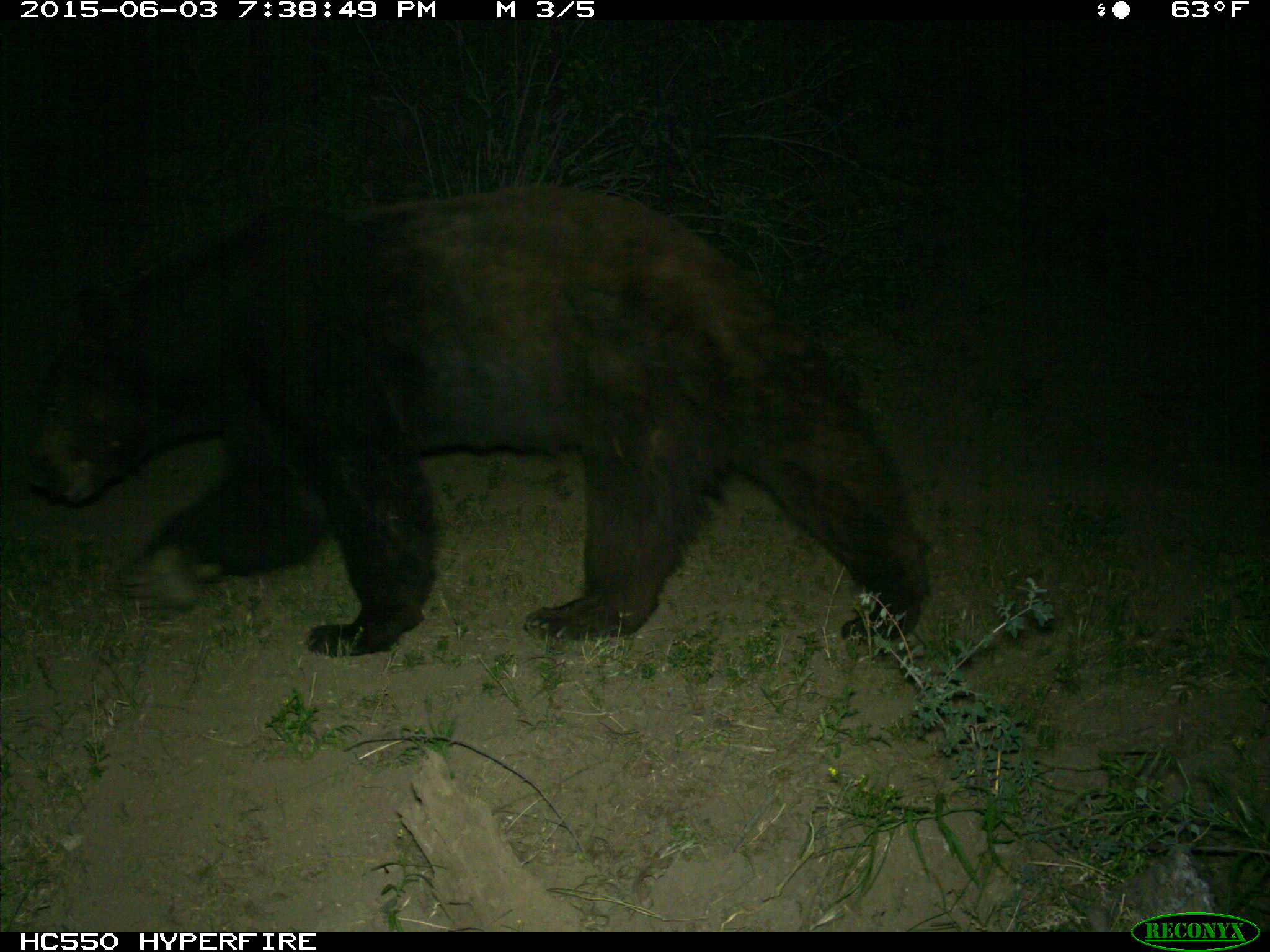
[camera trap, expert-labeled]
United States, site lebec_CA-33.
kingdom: Animalia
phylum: Chordata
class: Mammalia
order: Carnivora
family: Ursidae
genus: Ursus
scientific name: Ursus americanus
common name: american black bear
Ursus americanus (american black bear).